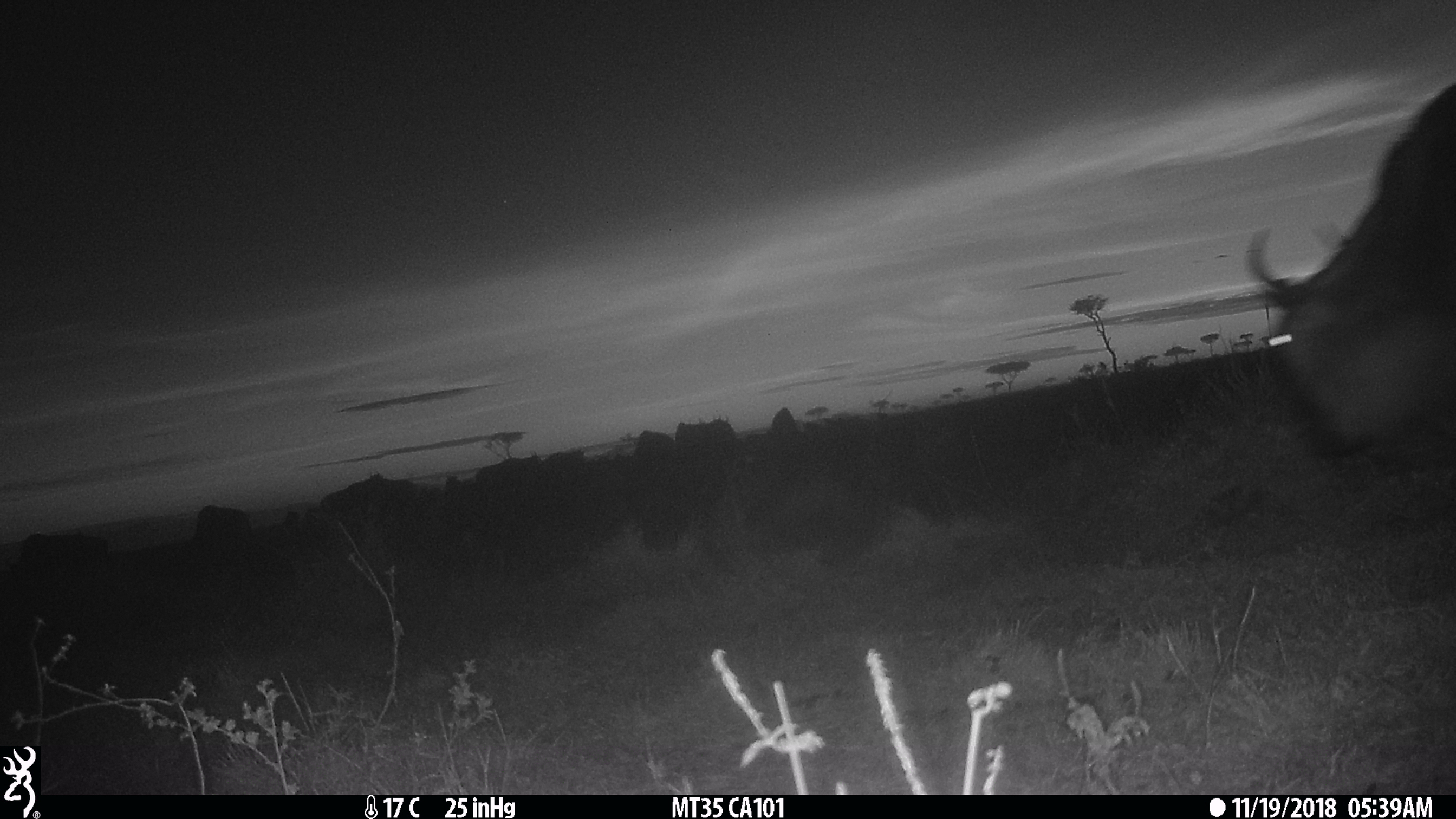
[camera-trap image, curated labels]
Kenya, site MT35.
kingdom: Animalia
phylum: Chordata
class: Mammalia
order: Artiodactyla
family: Bovidae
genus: Connochaetes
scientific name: Connochaetes taurinus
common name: blue wildebeest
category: wildebeest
Wildebeest (blue wildebeest) (Connochaetes taurinus).